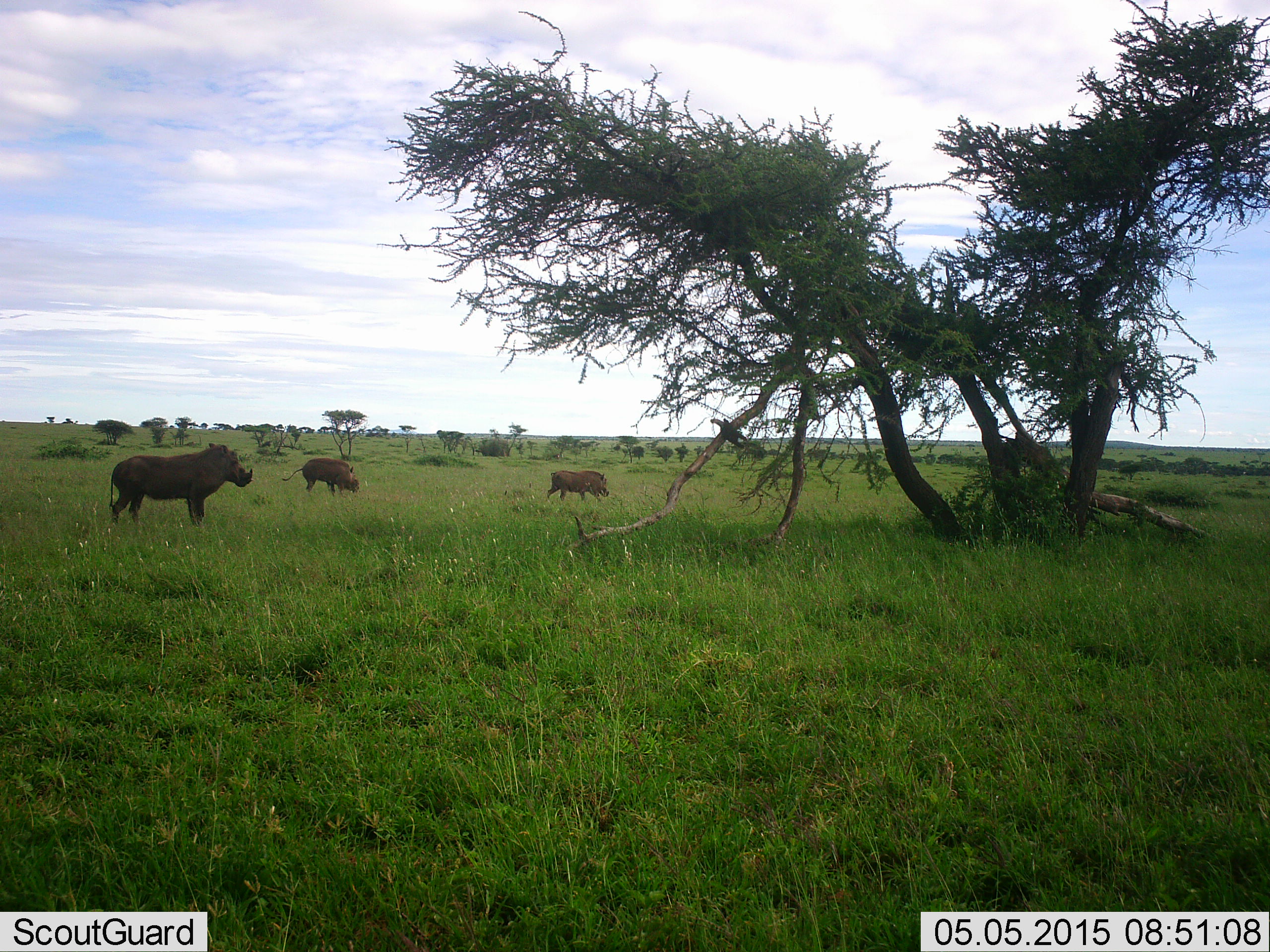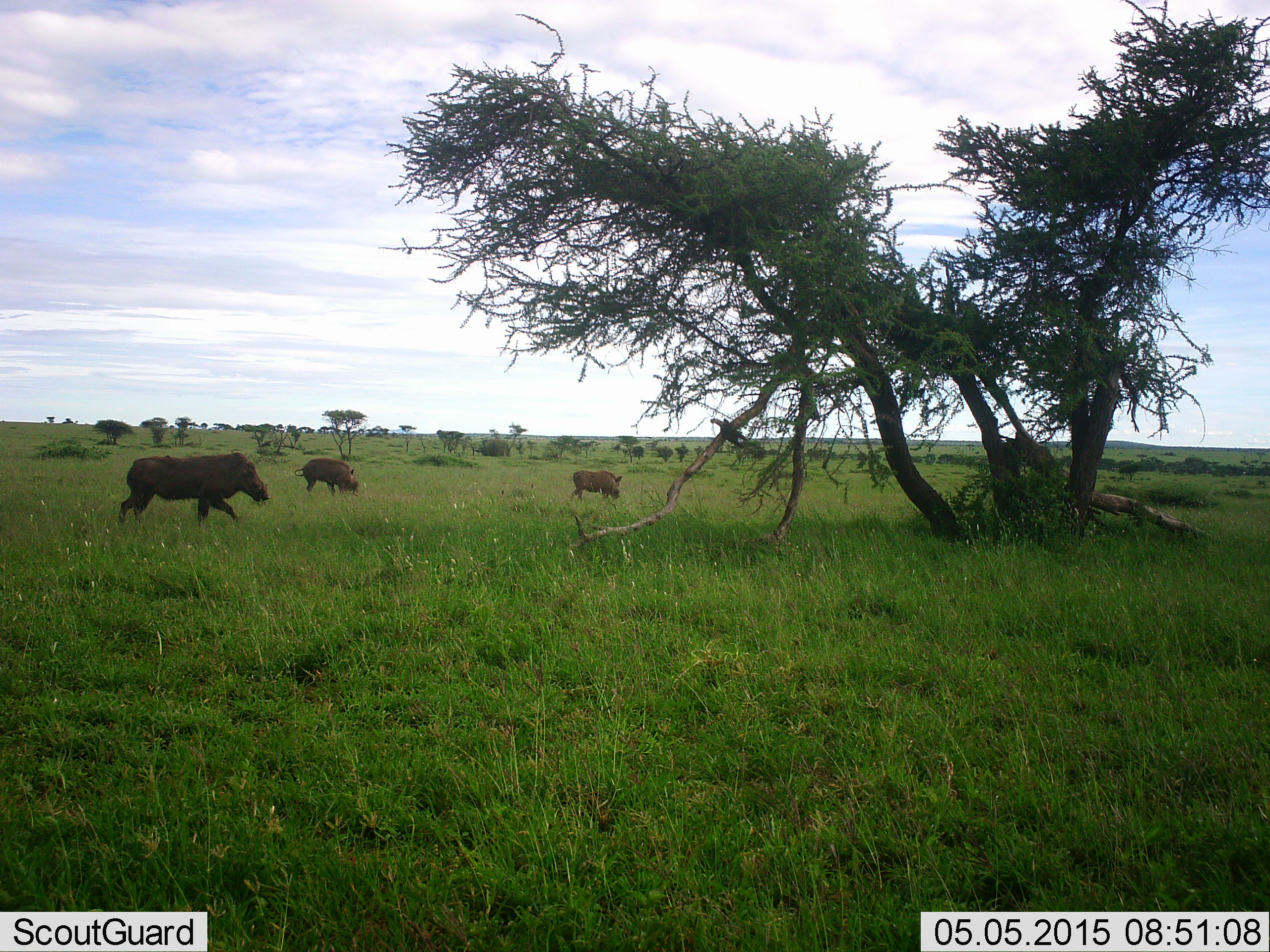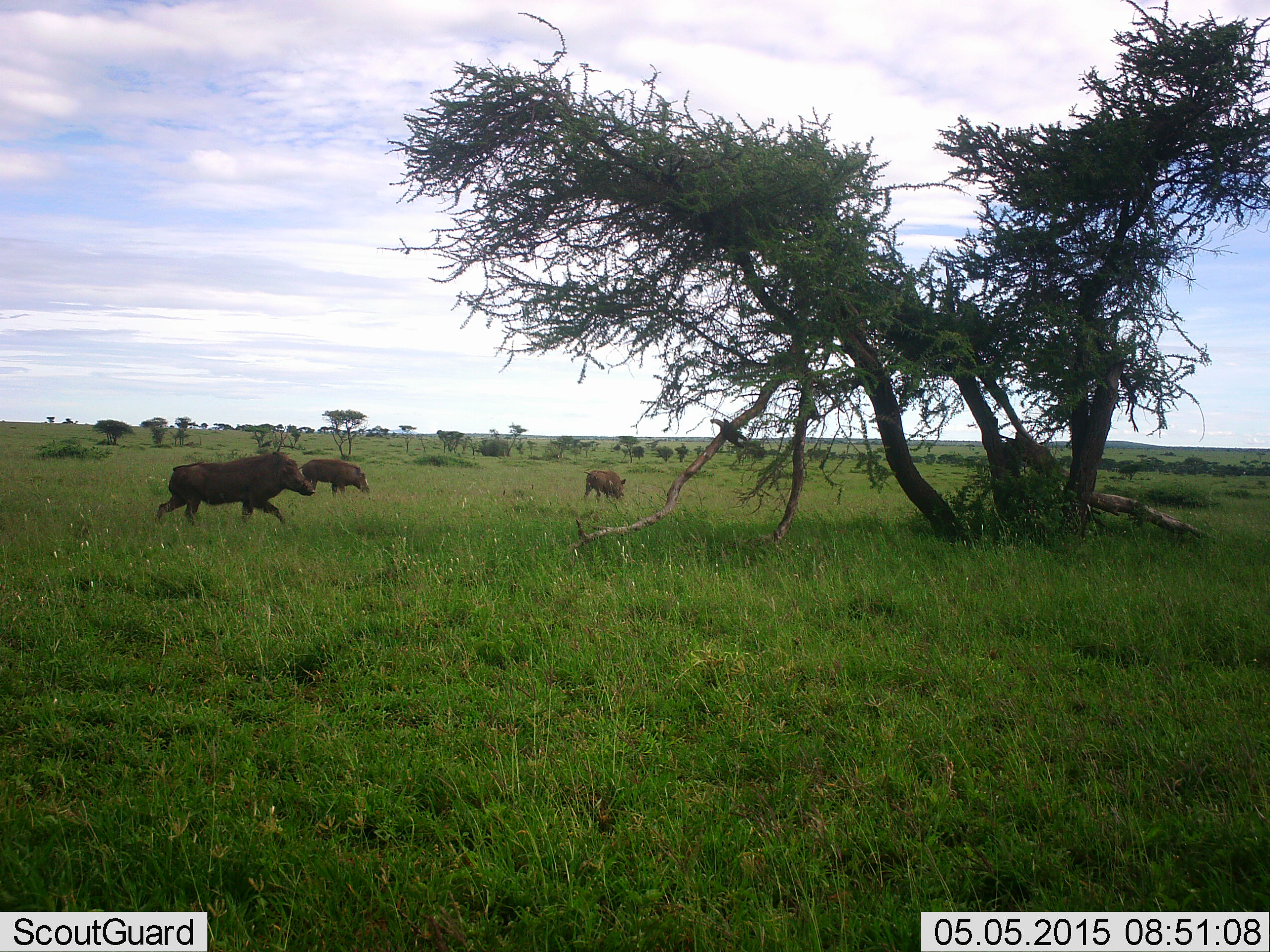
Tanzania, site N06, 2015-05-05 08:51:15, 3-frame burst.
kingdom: Animalia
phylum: Chordata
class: Mammalia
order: Artiodactyla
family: Suidae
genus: Phacochoerus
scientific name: Phacochoerus africanus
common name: warthog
Warthog (Phacochoerus africanus), count 3. Behavior (volunteer vote fractions): standing 20%, resting 0%, moving 90%, interacting 0%. Young present (vote fraction): 0%. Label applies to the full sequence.